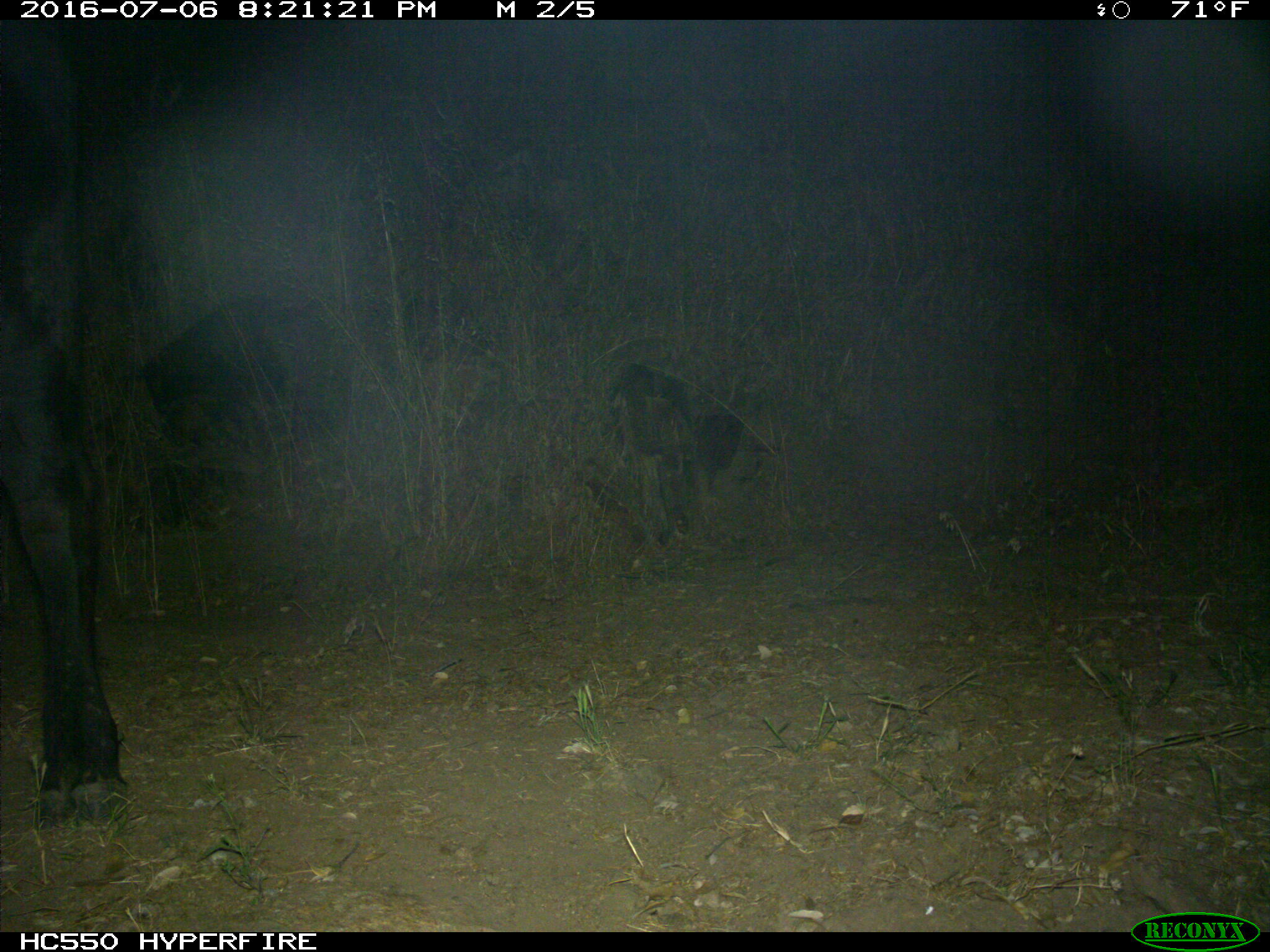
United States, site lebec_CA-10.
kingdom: Animalia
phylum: Chordata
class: Mammalia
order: Artiodactyla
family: Bovidae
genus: Bos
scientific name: Bos taurus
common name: domestic cow